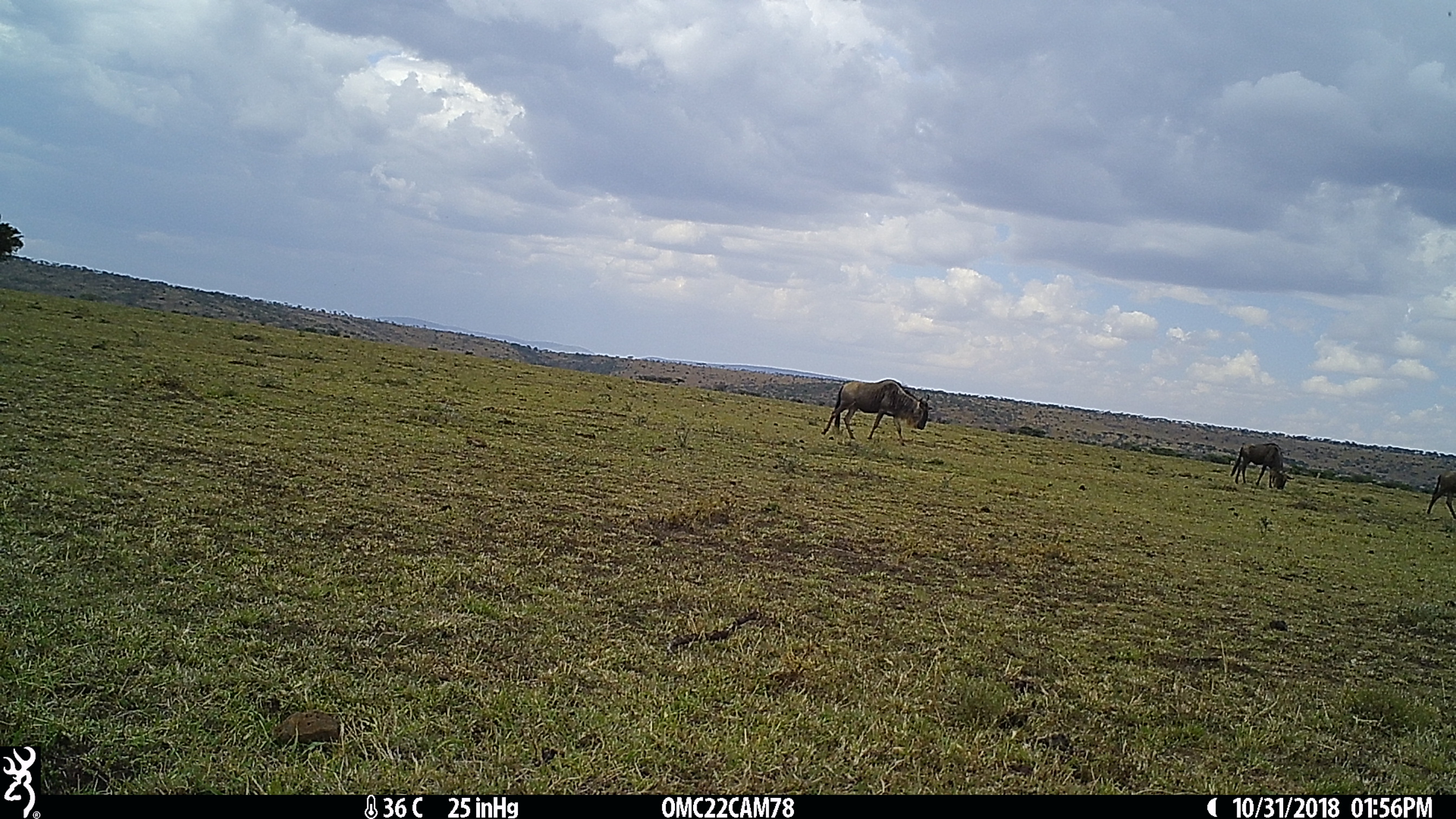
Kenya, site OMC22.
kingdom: Animalia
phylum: Chordata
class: Mammalia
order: Artiodactyla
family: Bovidae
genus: Connochaetes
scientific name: Connochaetes taurinus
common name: blue wildebeest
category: wildebeest